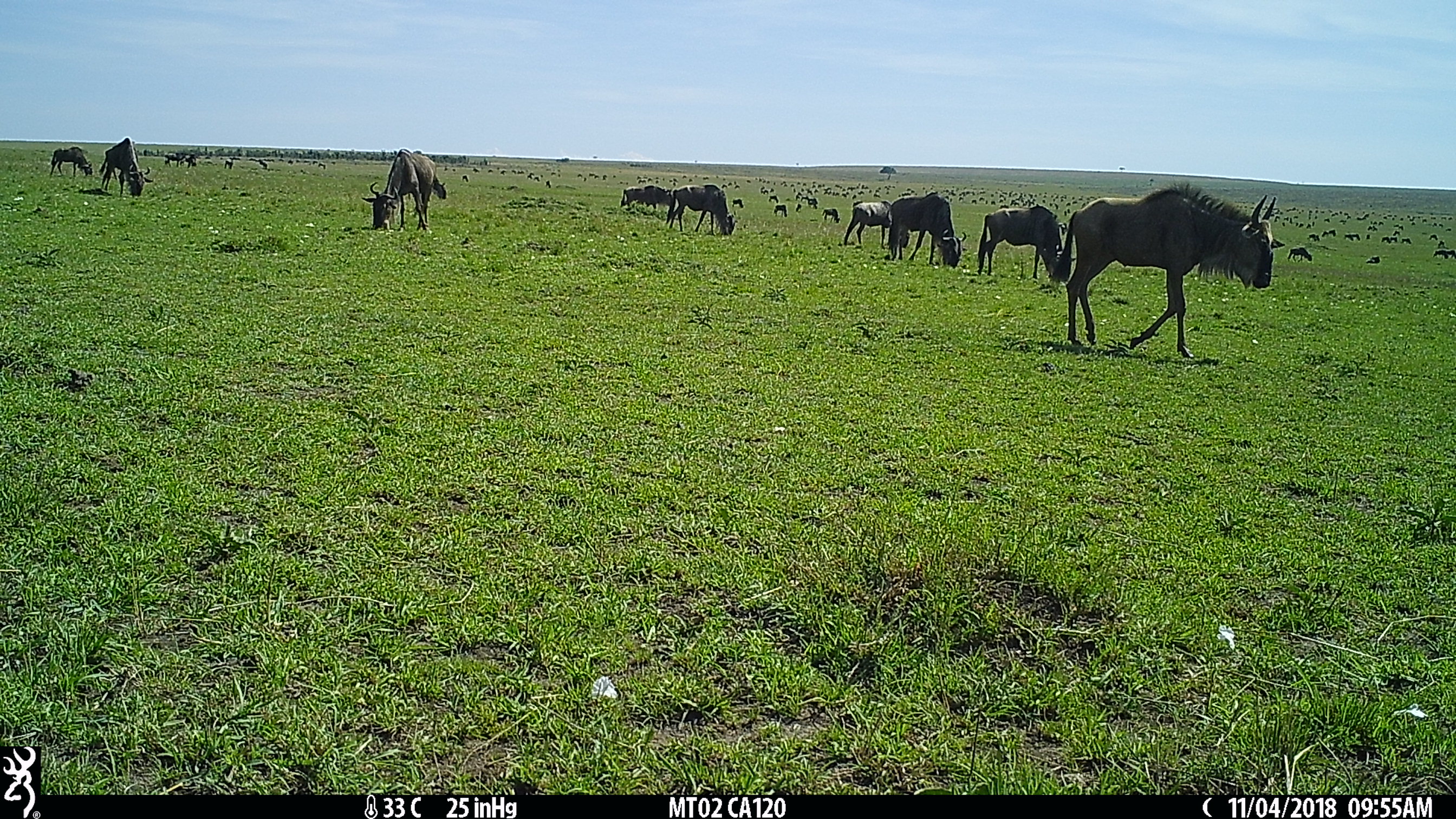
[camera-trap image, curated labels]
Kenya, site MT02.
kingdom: Animalia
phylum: Chordata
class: Mammalia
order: Artiodactyla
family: Bovidae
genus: Connochaetes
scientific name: Connochaetes taurinus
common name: blue wildebeest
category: wildebeest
Wildebeest (blue wildebeest) (Connochaetes taurinus).